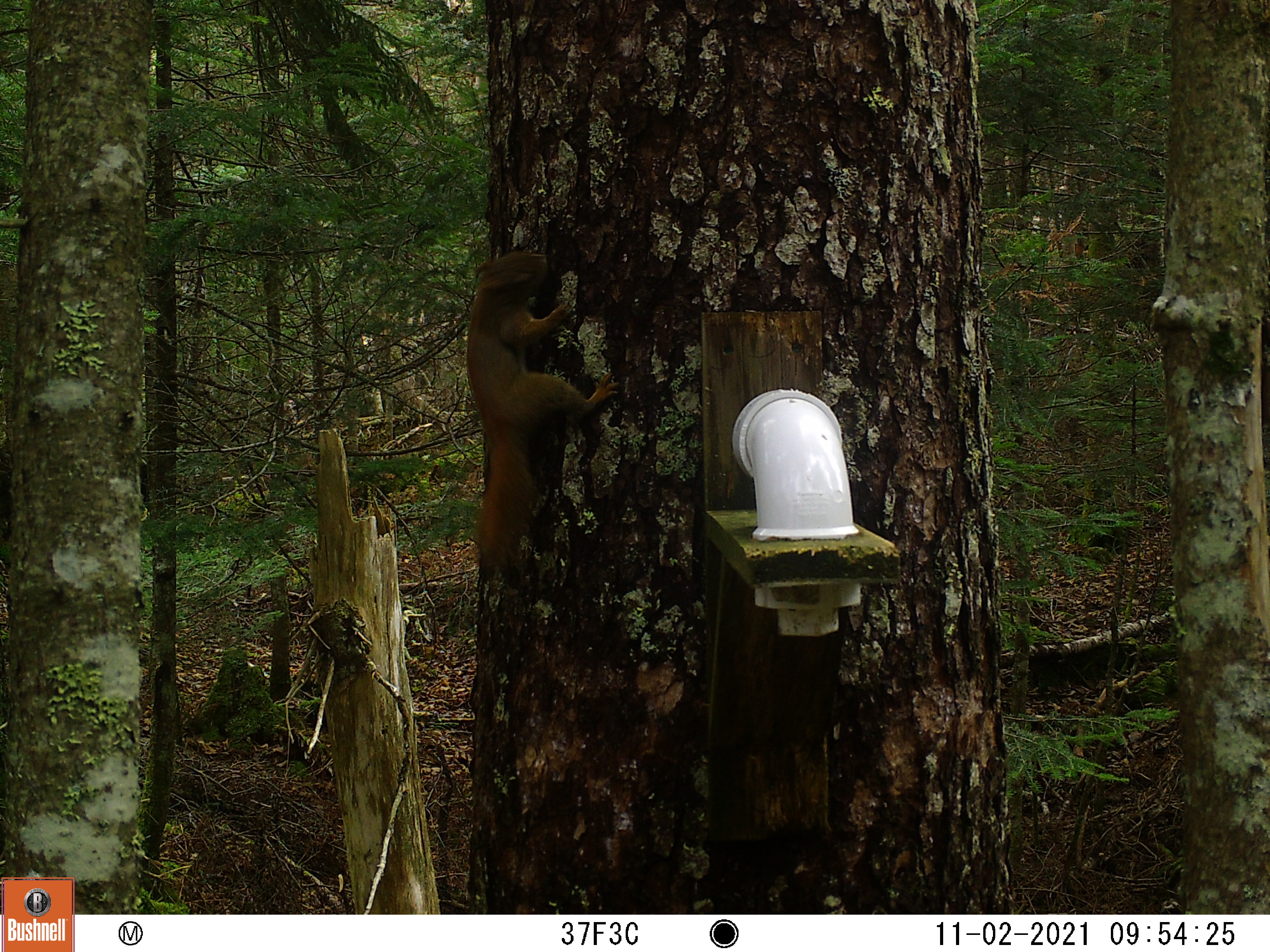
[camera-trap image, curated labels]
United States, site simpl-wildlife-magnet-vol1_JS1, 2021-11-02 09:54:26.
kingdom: Animalia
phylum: Chordata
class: Mammalia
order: Rodentia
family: Sciuridae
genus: Tamiasciurus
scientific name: Tamiasciurus hudsonicus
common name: red squirrel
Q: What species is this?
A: Red squirrel (Tamiasciurus hudsonicus).